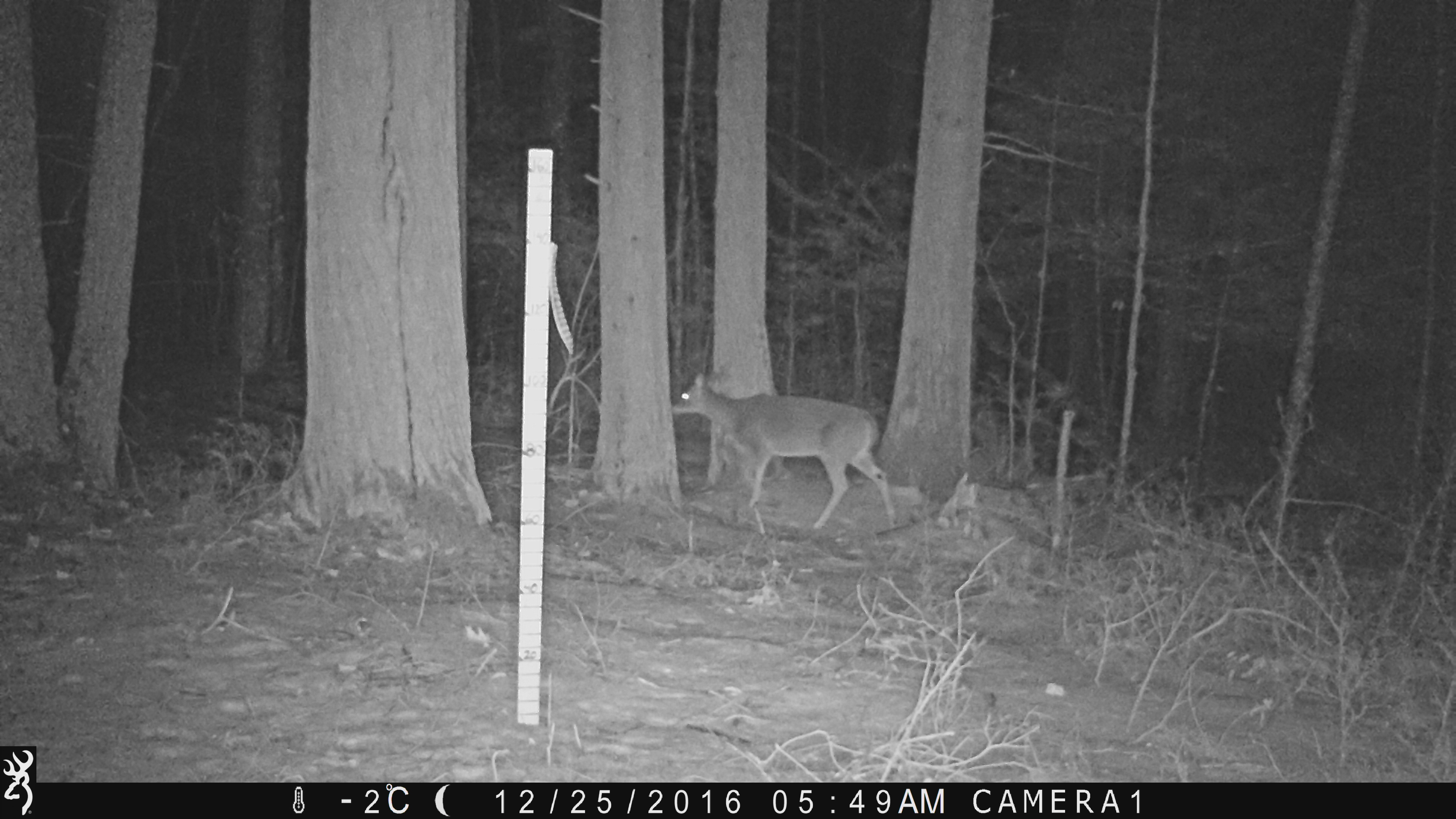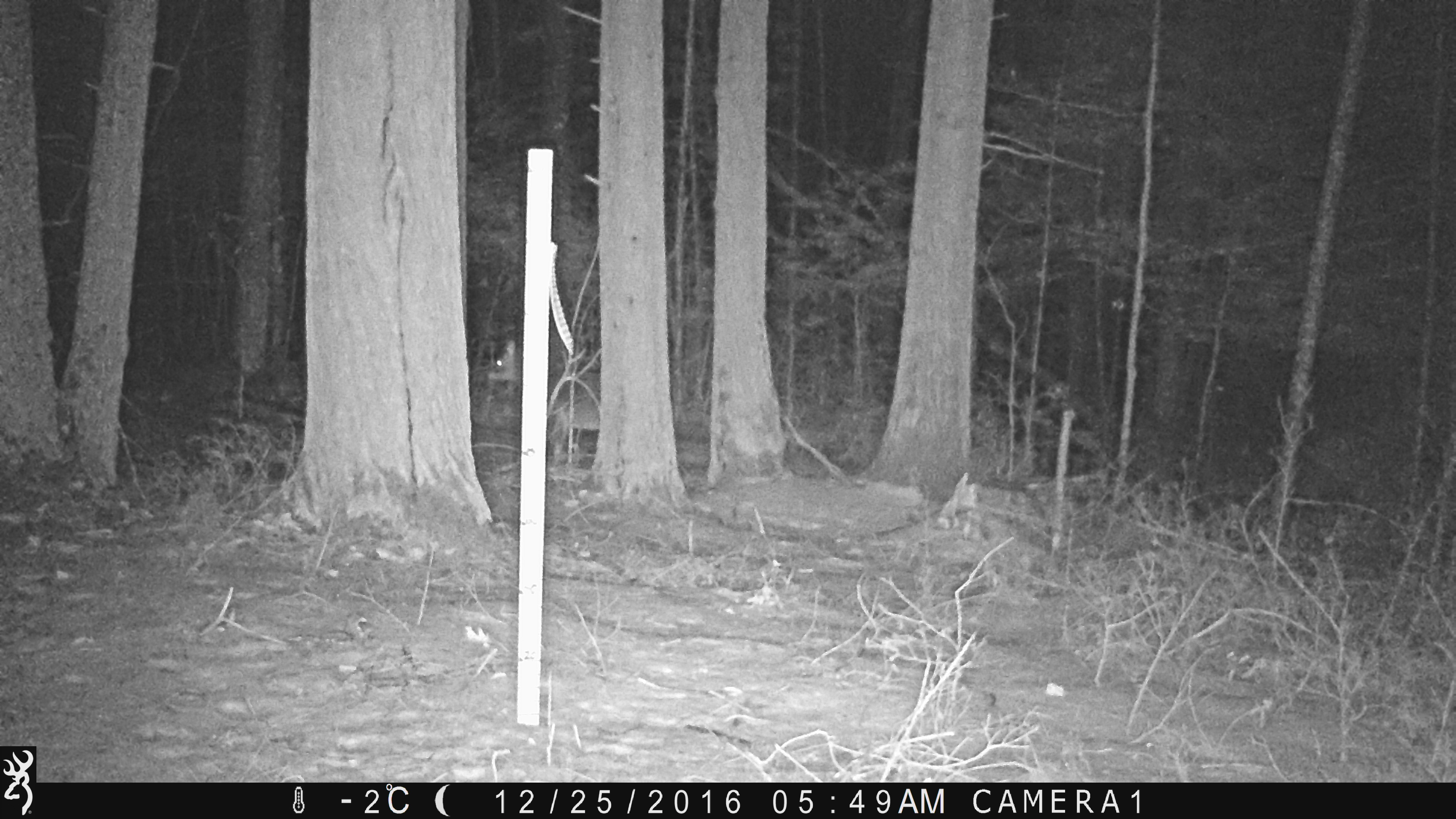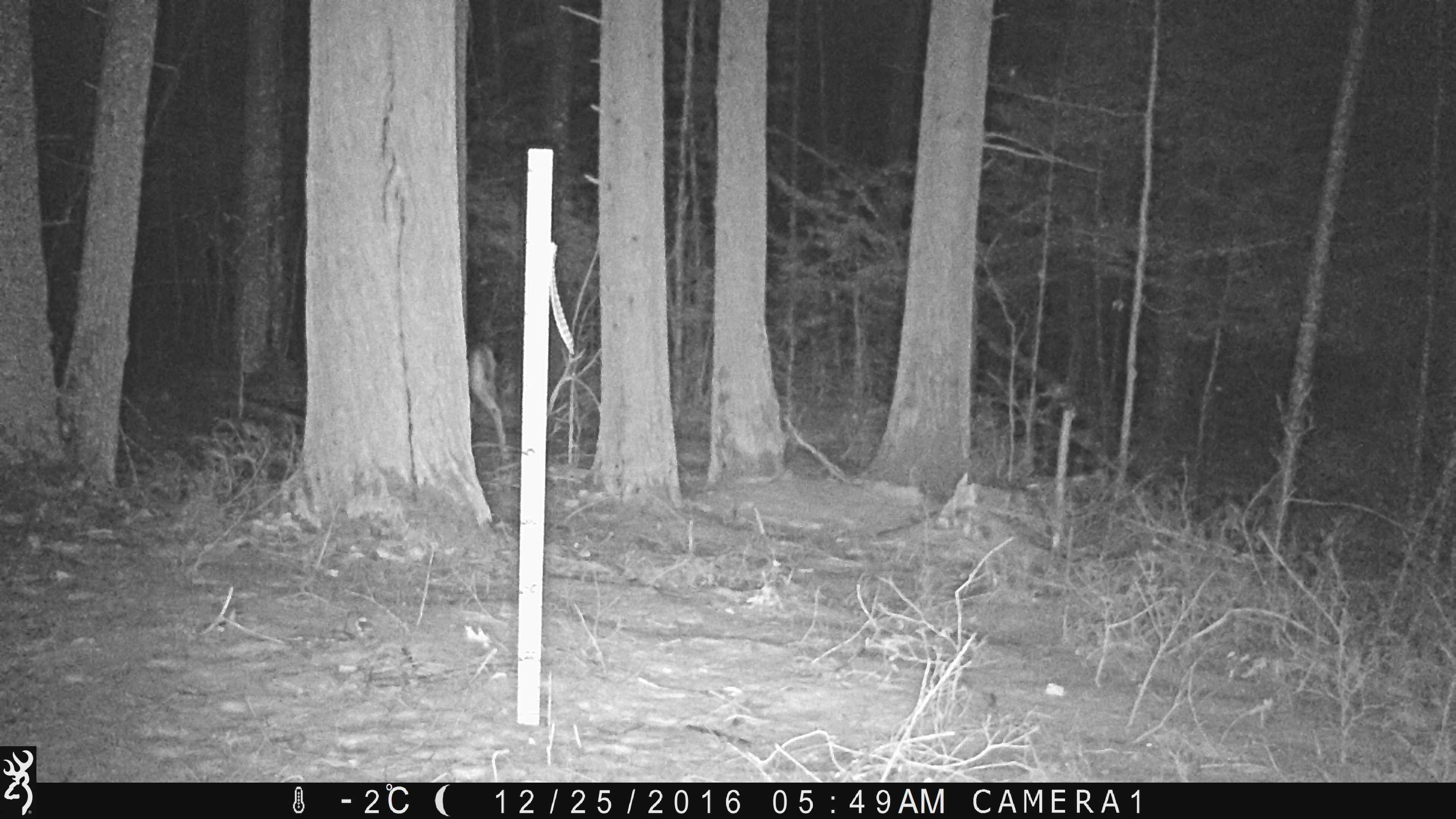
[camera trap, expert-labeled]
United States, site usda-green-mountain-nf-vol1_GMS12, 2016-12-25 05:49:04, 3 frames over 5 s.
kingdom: Animalia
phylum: Chordata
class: Mammalia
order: Artiodactyla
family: Cervidae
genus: Odocoileus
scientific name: Odocoileus virginianus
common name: white-tailed deer